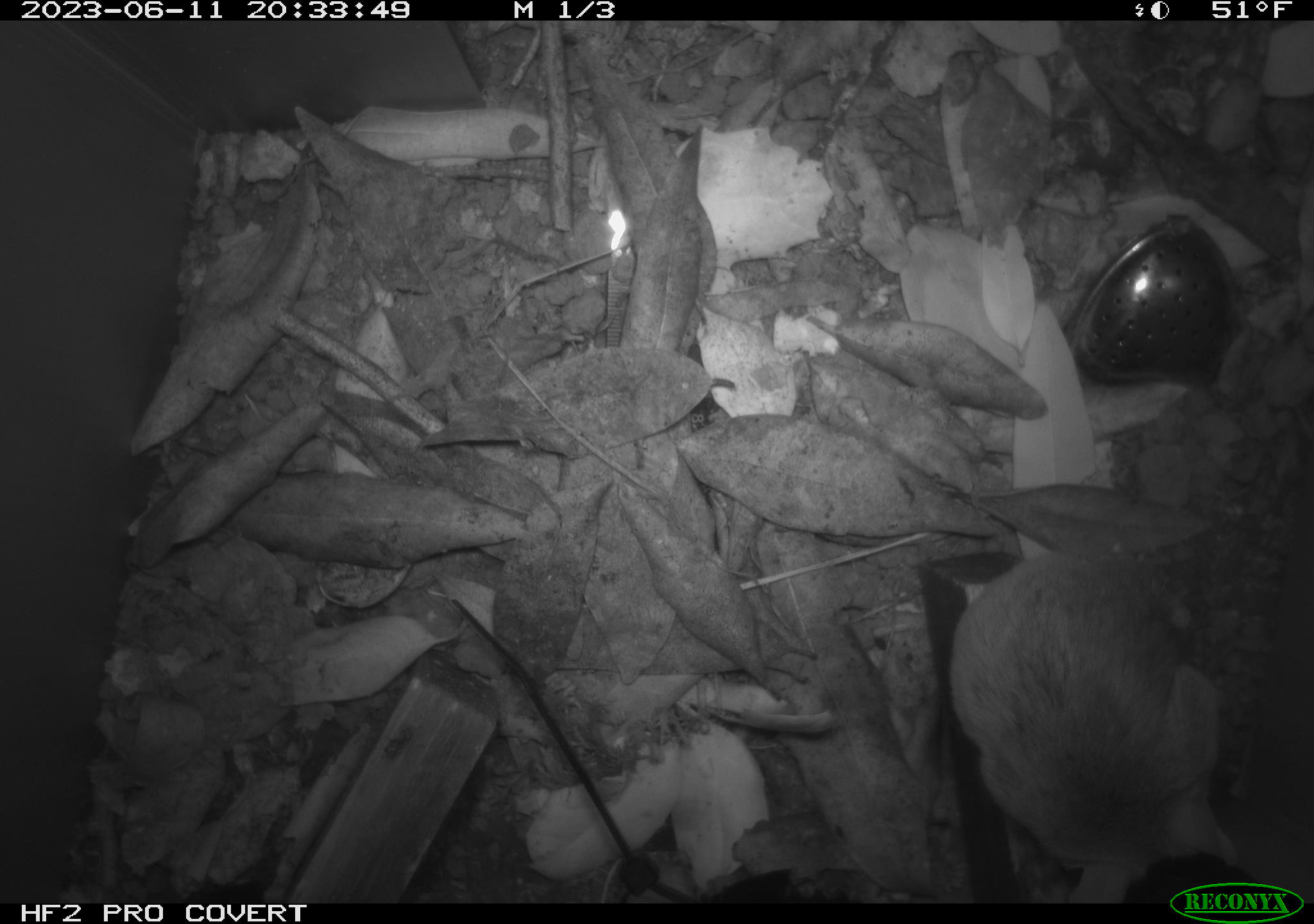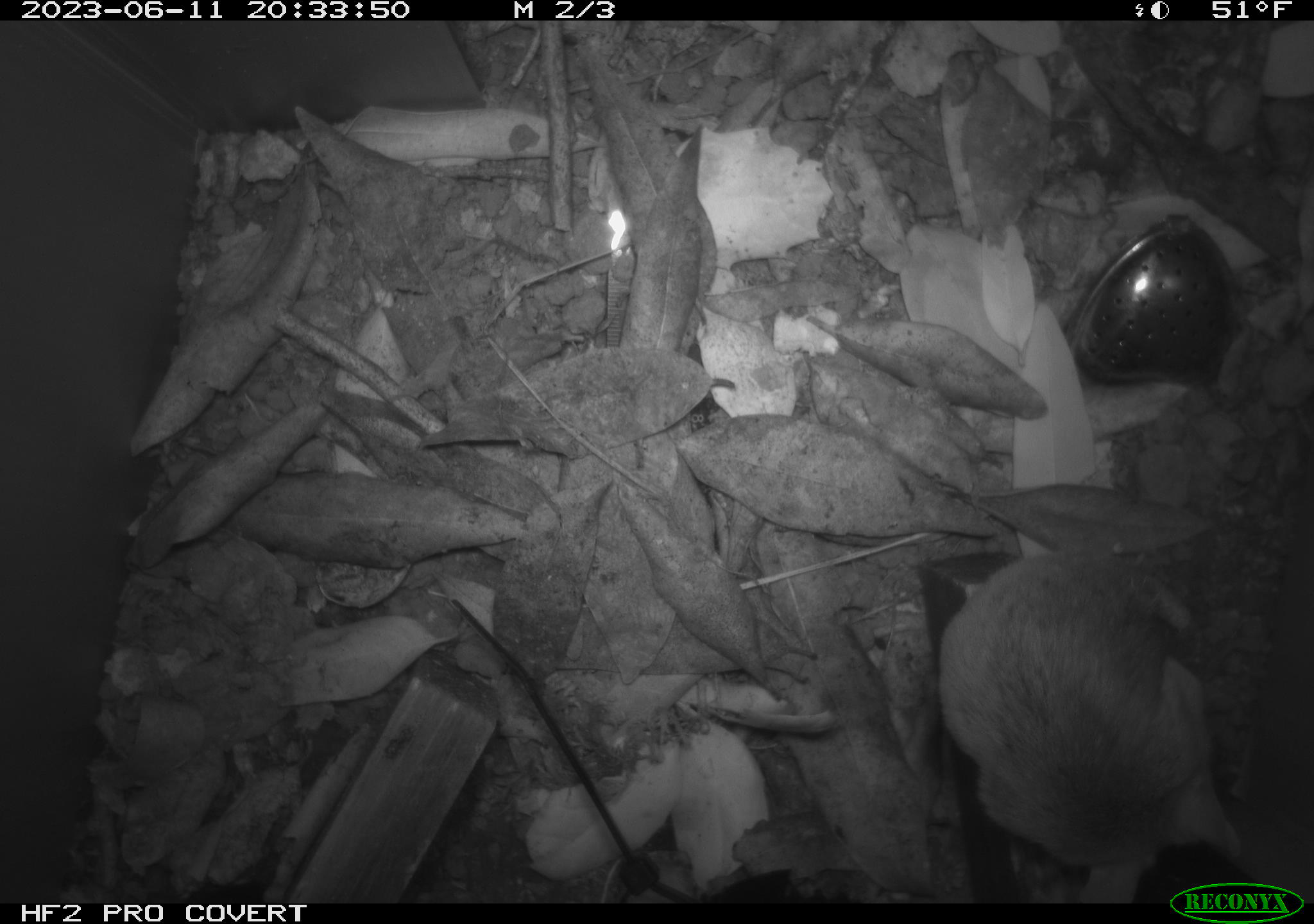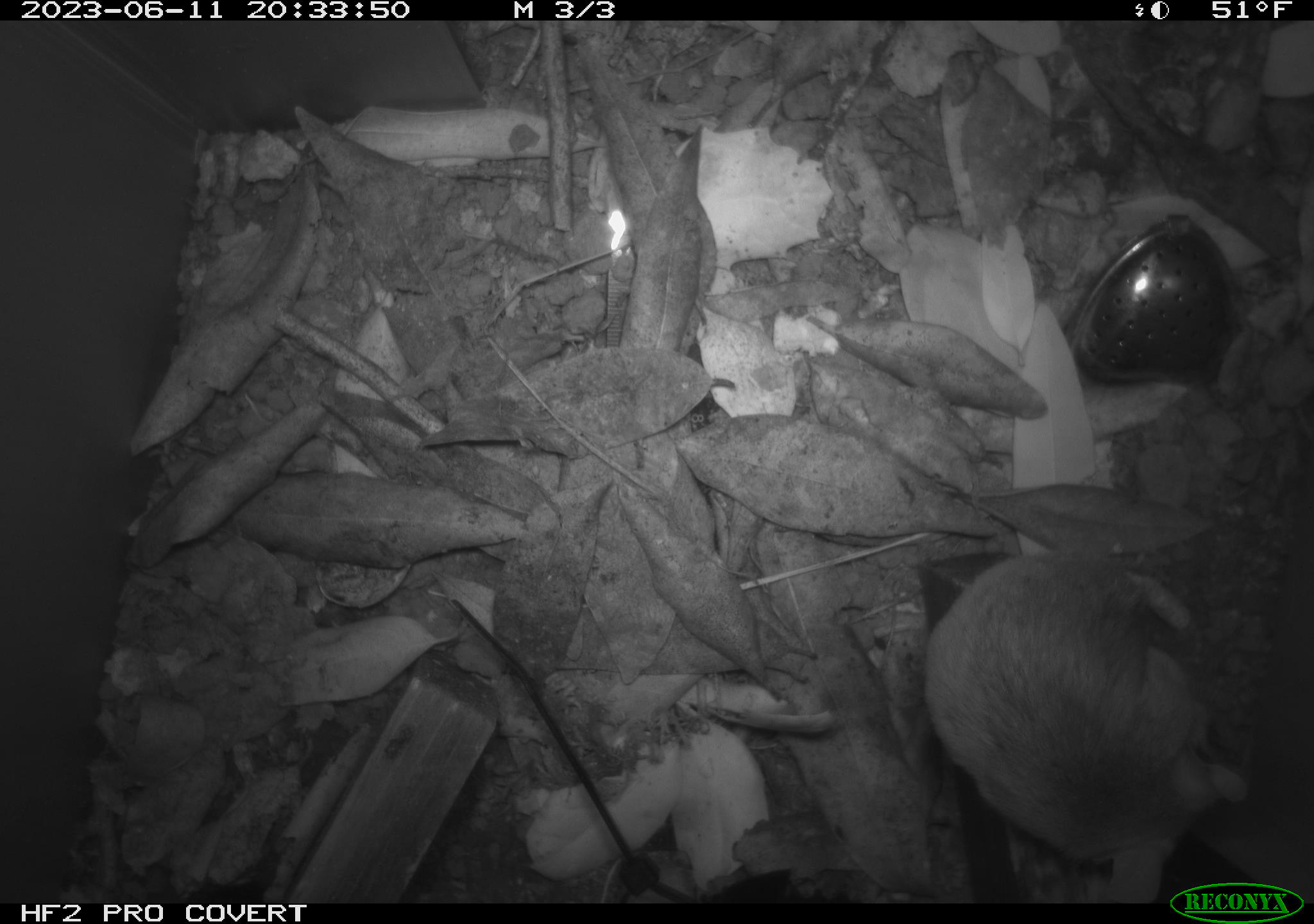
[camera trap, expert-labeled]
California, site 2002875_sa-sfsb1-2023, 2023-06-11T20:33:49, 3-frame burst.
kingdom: Animalia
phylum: Chordata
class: Mammalia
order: Rodentia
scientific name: Rodentia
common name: mouse species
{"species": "mouse species (Rodentia)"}